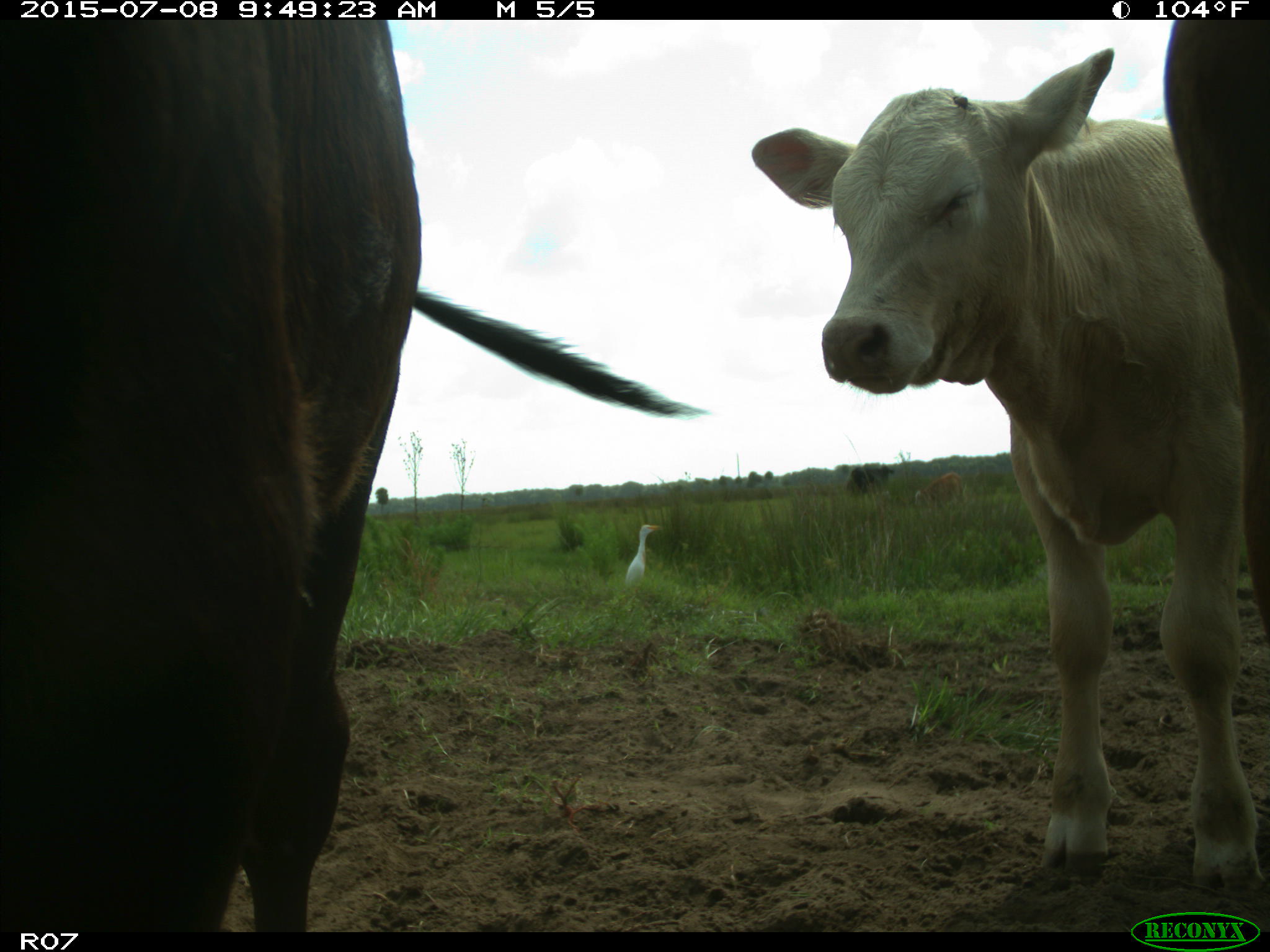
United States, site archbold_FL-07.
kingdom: Animalia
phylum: Chordata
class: Mammalia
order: Artiodactyla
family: Bovidae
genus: Bos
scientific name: Bos taurus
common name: domestic cow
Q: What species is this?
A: Bos taurus (domestic cow).